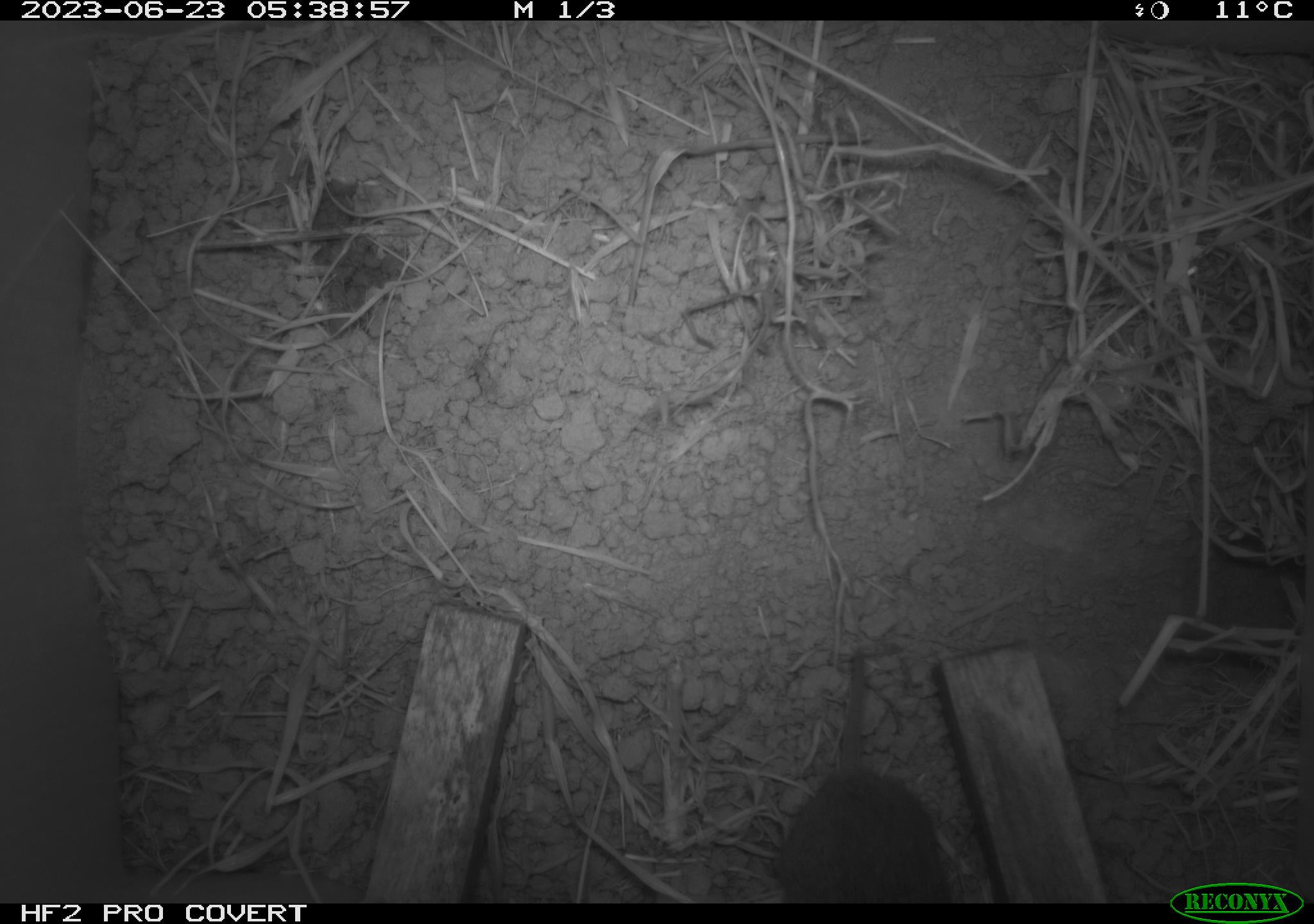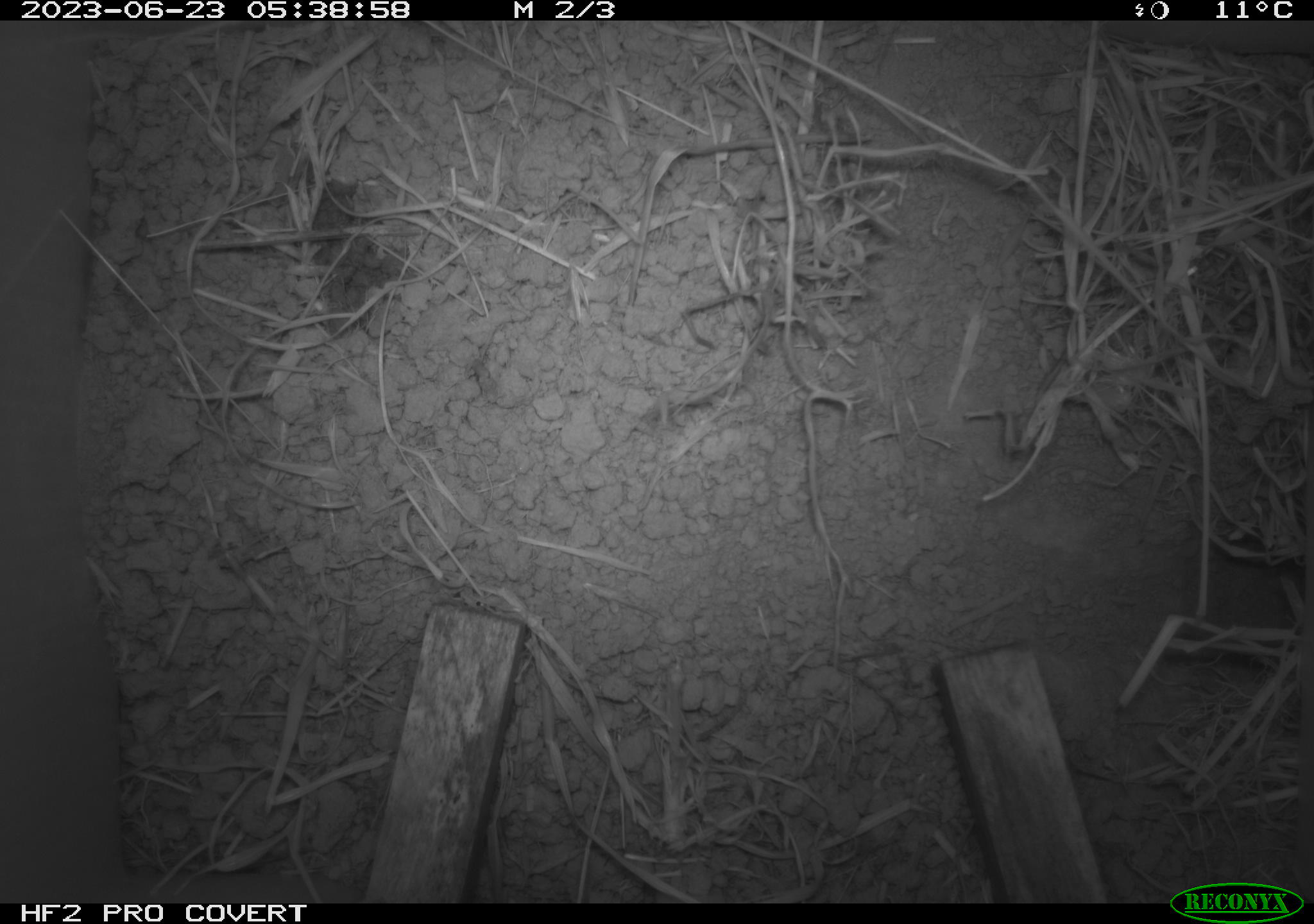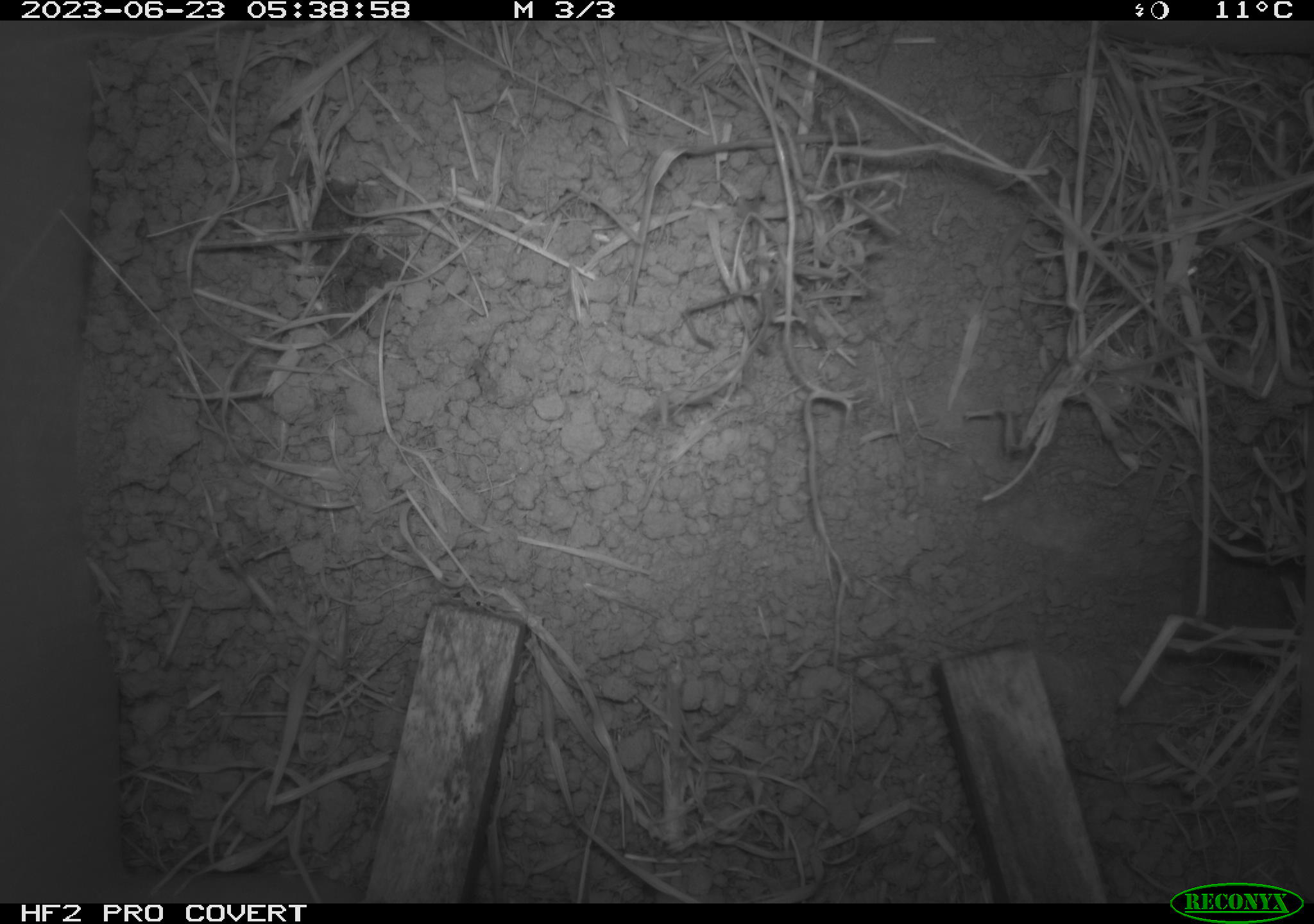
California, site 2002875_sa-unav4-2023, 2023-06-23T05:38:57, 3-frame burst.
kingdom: Animalia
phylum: Chordata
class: Mammalia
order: Rodentia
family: Cricetidae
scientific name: Arvicolinae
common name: voles, lemmings, and muskrats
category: arvicolinae subfamily